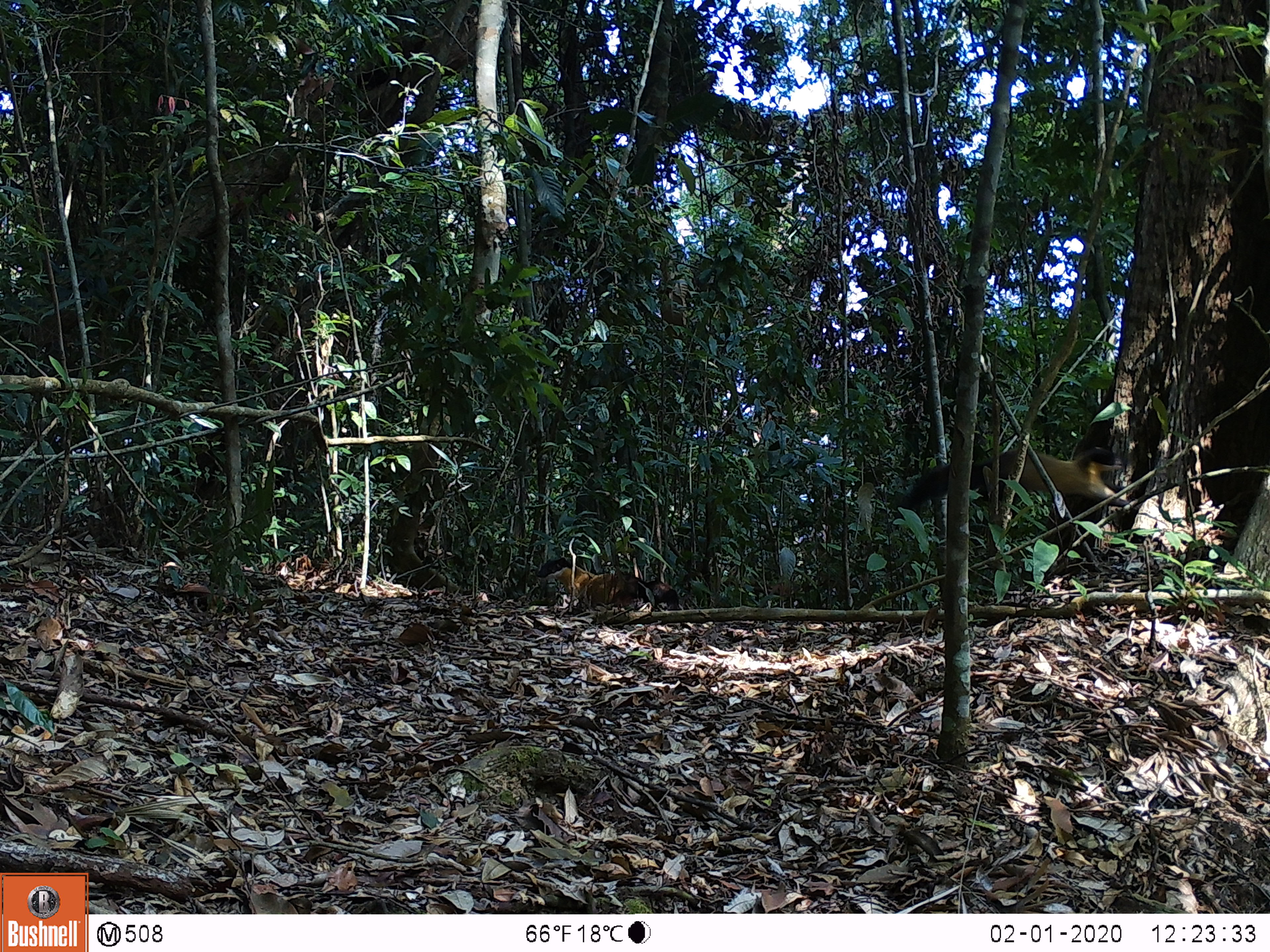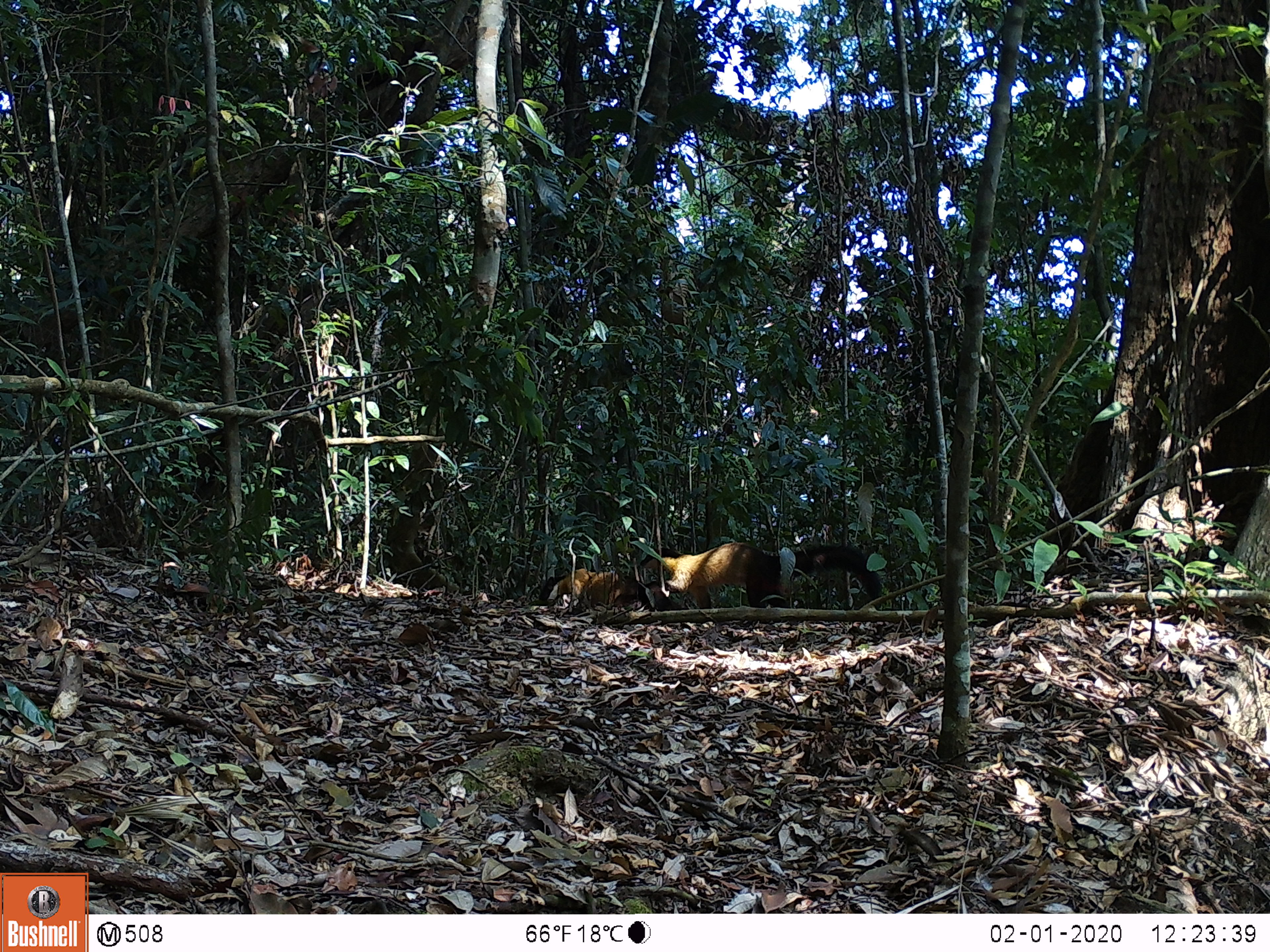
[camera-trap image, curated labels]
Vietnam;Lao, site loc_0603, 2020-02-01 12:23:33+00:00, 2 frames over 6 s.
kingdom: Animalia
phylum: Chordata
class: Mammalia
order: Carnivora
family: Mustelidae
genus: Martes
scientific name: Martes flavigula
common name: yellow-throated marten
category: yellow throated marten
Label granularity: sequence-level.